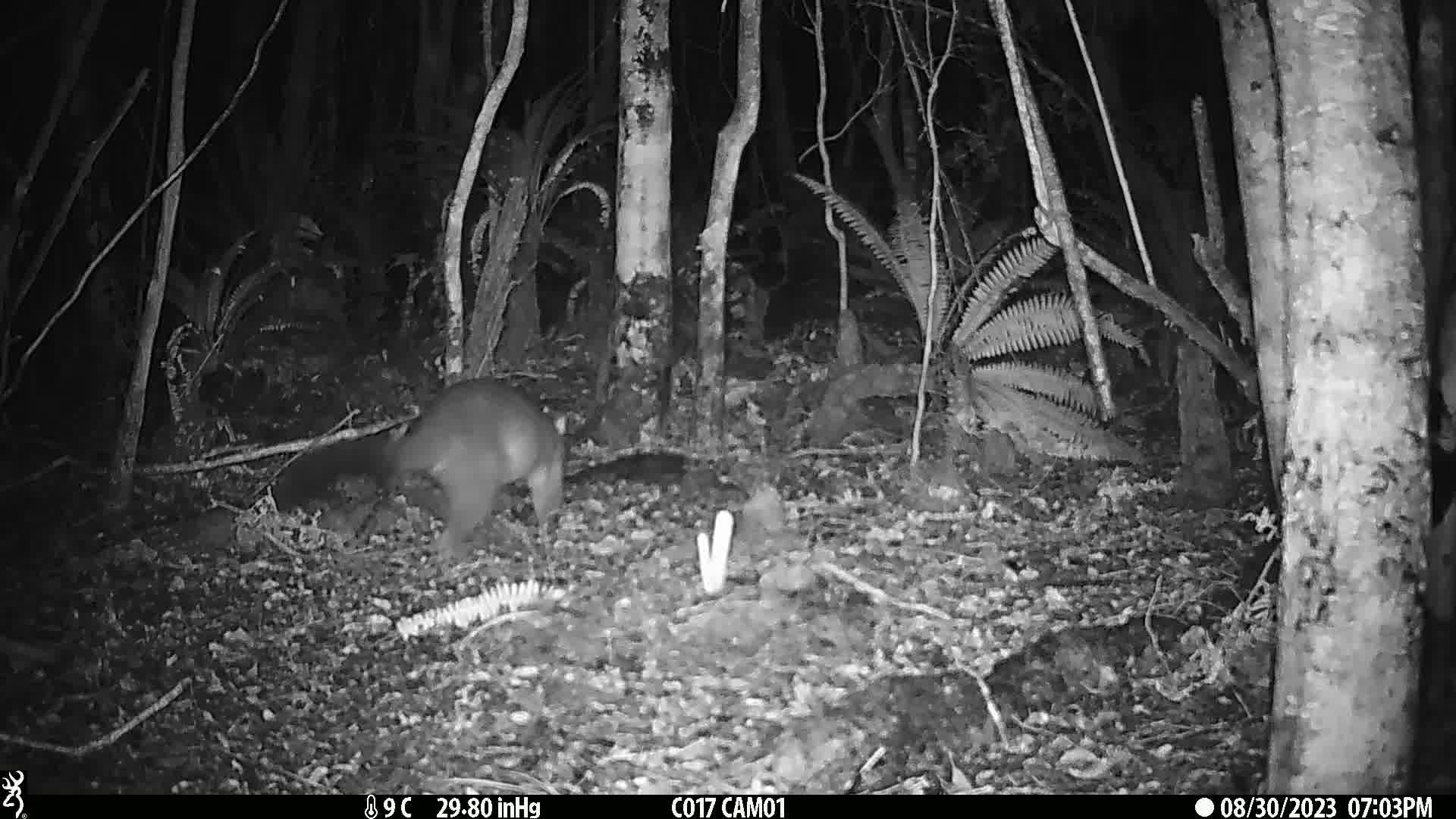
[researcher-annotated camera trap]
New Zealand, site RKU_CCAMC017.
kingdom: Animalia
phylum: Chordata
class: Mammalia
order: Diprotodontia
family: Phalangeridae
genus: Trichosurus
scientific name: Trichosurus vulpecula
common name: common brushtail possum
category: possum